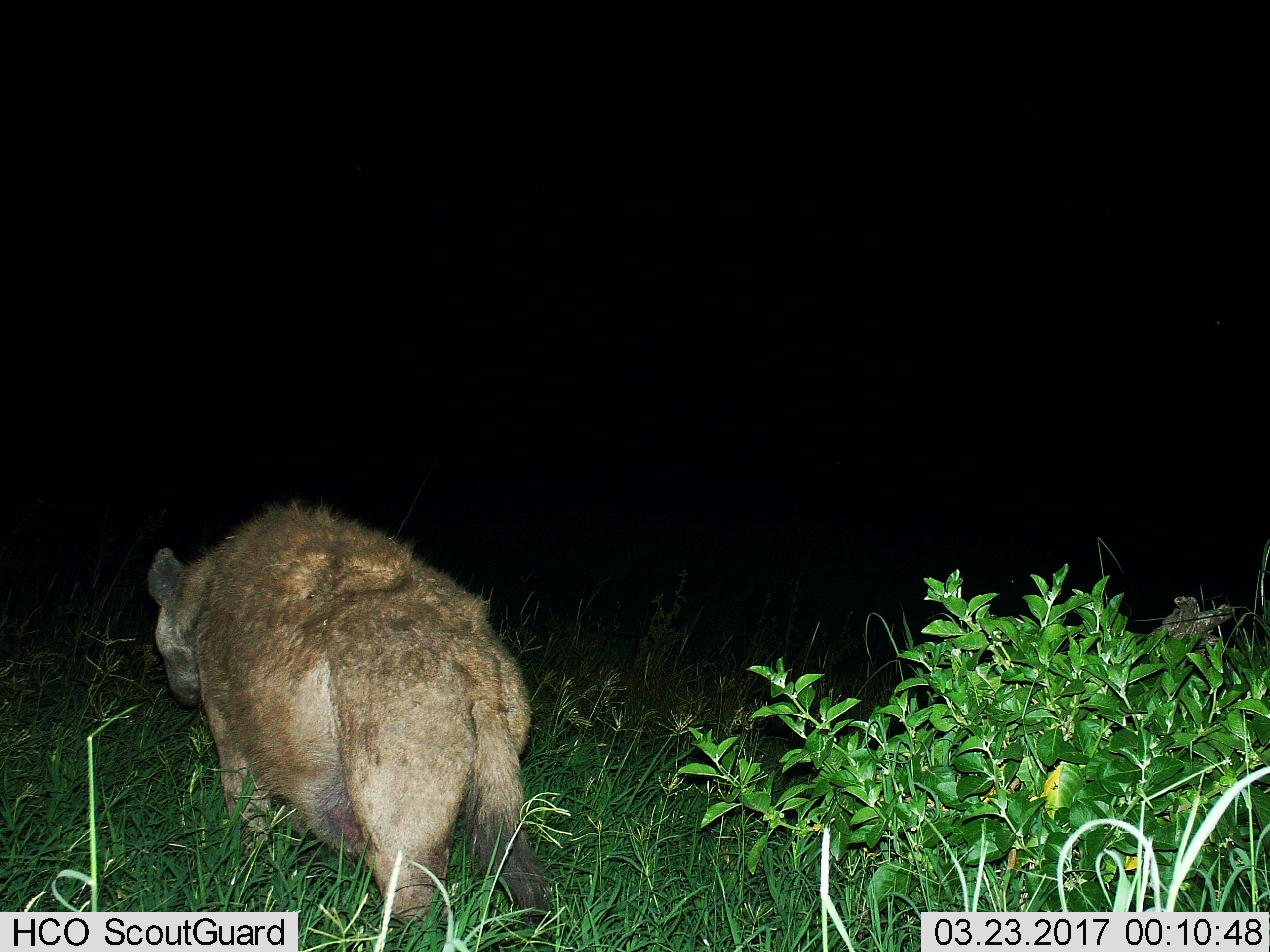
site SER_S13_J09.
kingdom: Animalia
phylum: Chordata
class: Mammalia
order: Carnivora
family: Hyaenidae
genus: Crocuta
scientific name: Crocuta crocuta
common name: spotted hyena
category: hyenaspotted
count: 1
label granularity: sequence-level